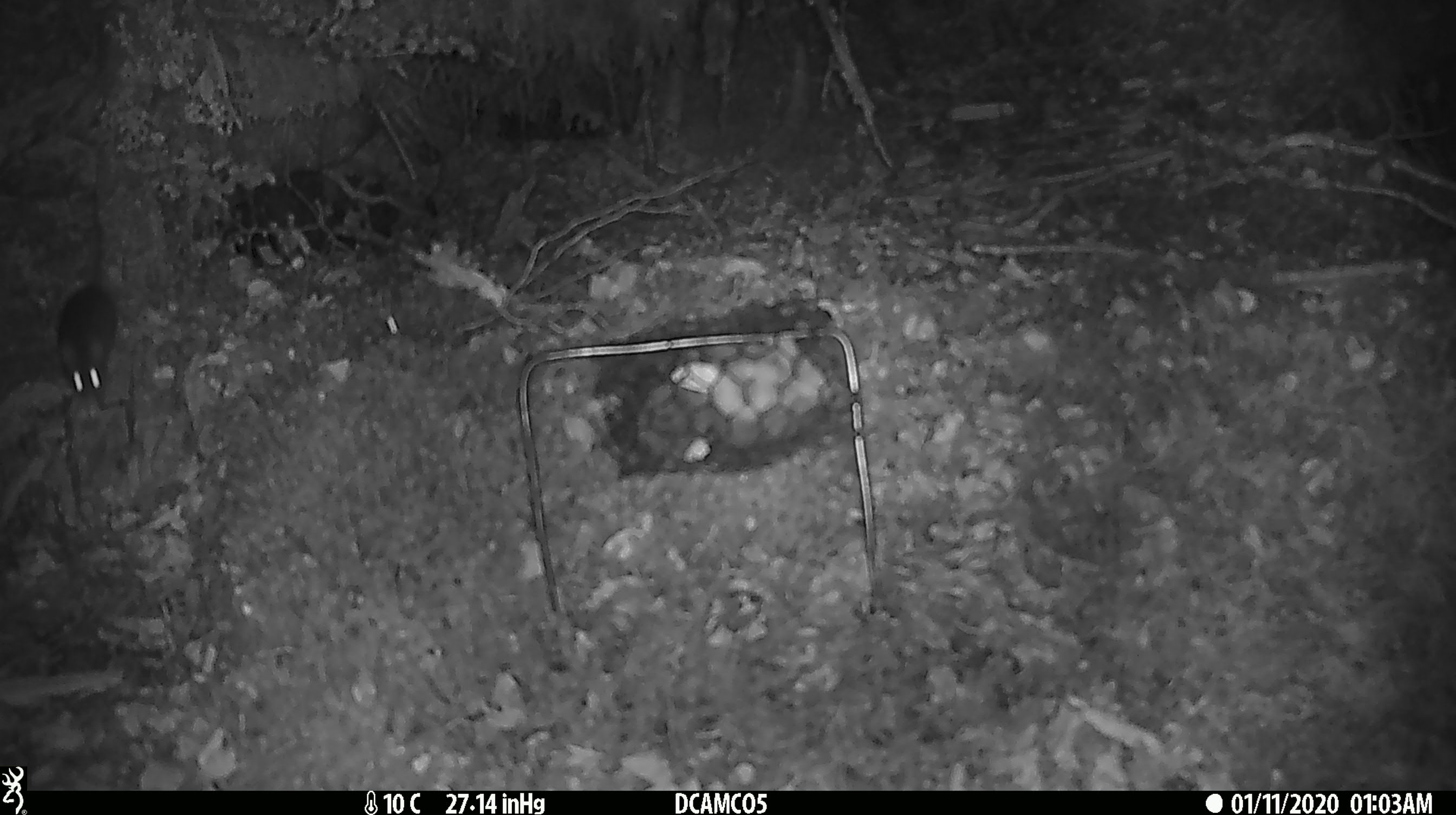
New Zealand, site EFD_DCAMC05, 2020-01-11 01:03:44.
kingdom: Animalia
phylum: Chordata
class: Mammalia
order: Rodentia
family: Muridae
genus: Mus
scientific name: Mus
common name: mouse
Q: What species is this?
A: Mouse (Mus).